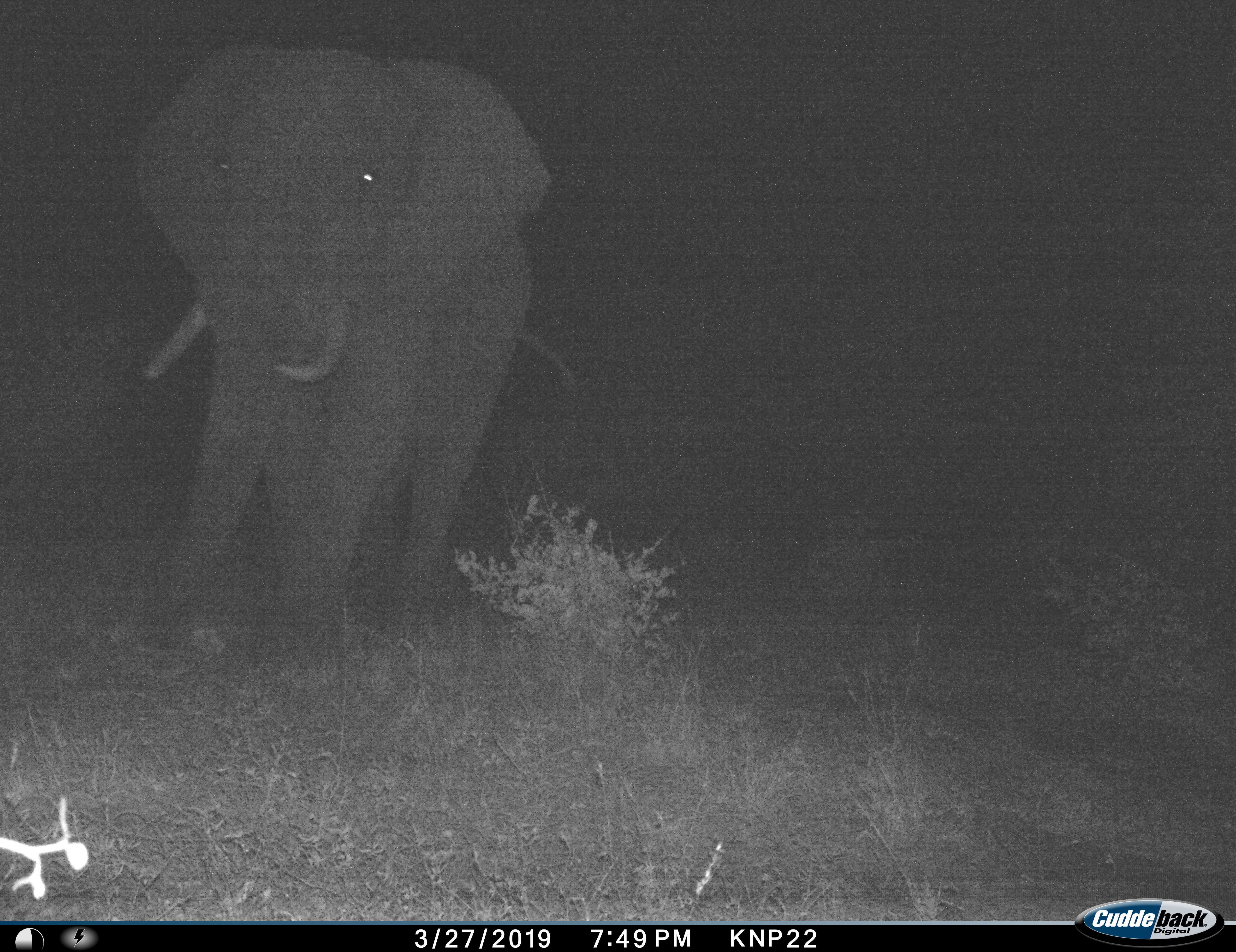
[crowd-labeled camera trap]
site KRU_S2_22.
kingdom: Animalia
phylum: Chordata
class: Mammalia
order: Proboscidea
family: Elephantidae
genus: Loxodonta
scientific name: Loxodonta africana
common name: african bush elephant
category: elephant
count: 1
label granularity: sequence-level